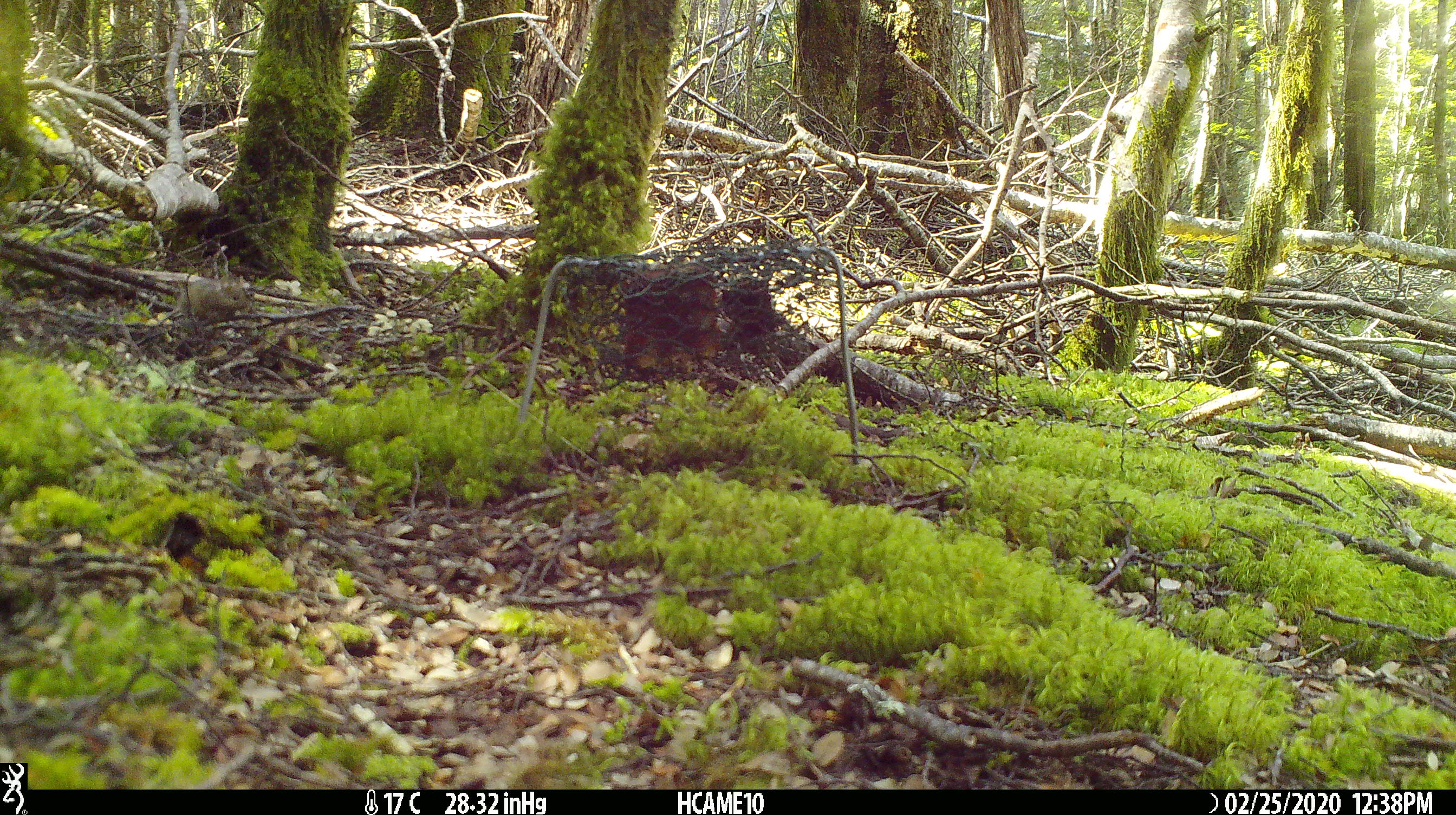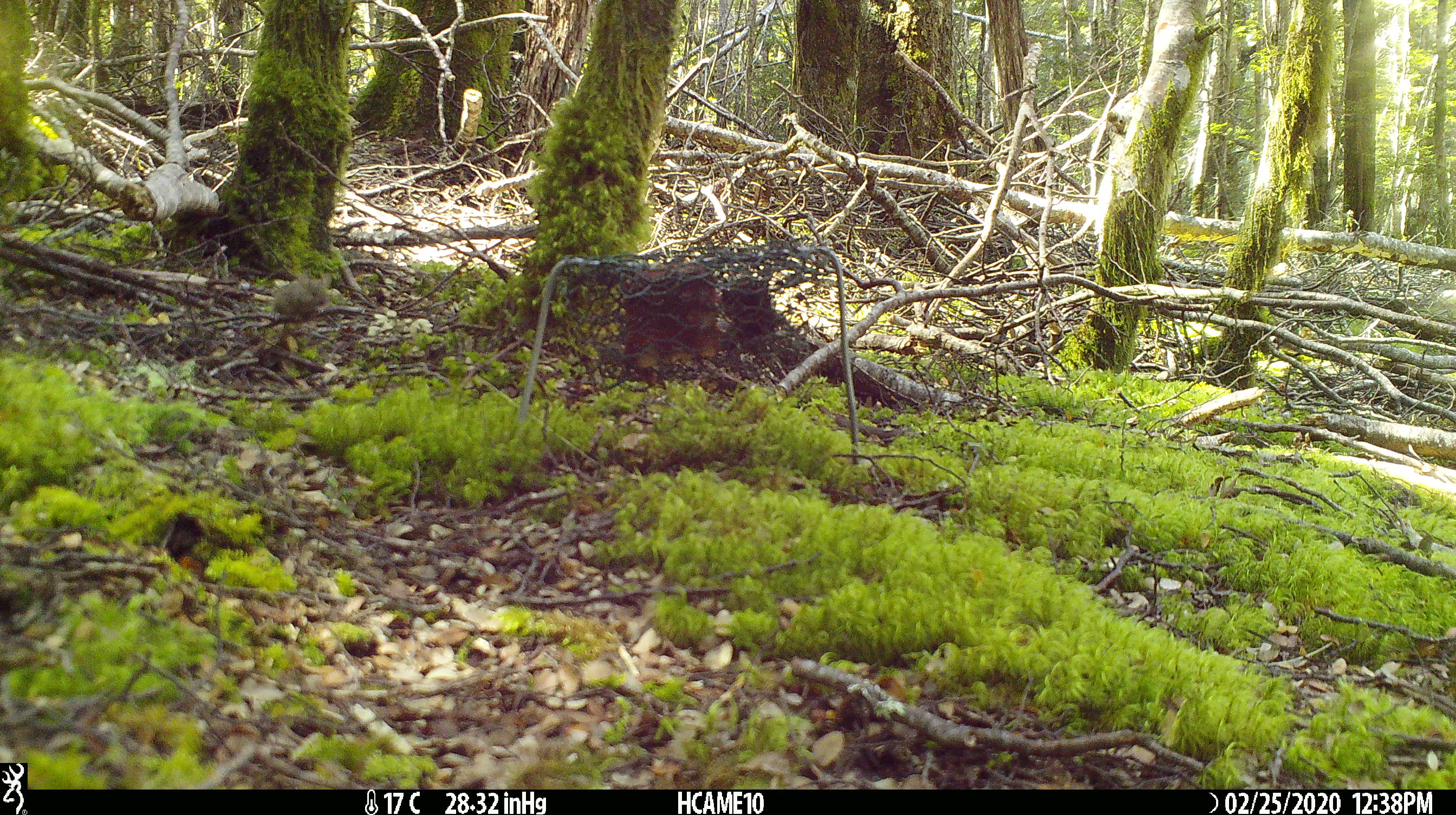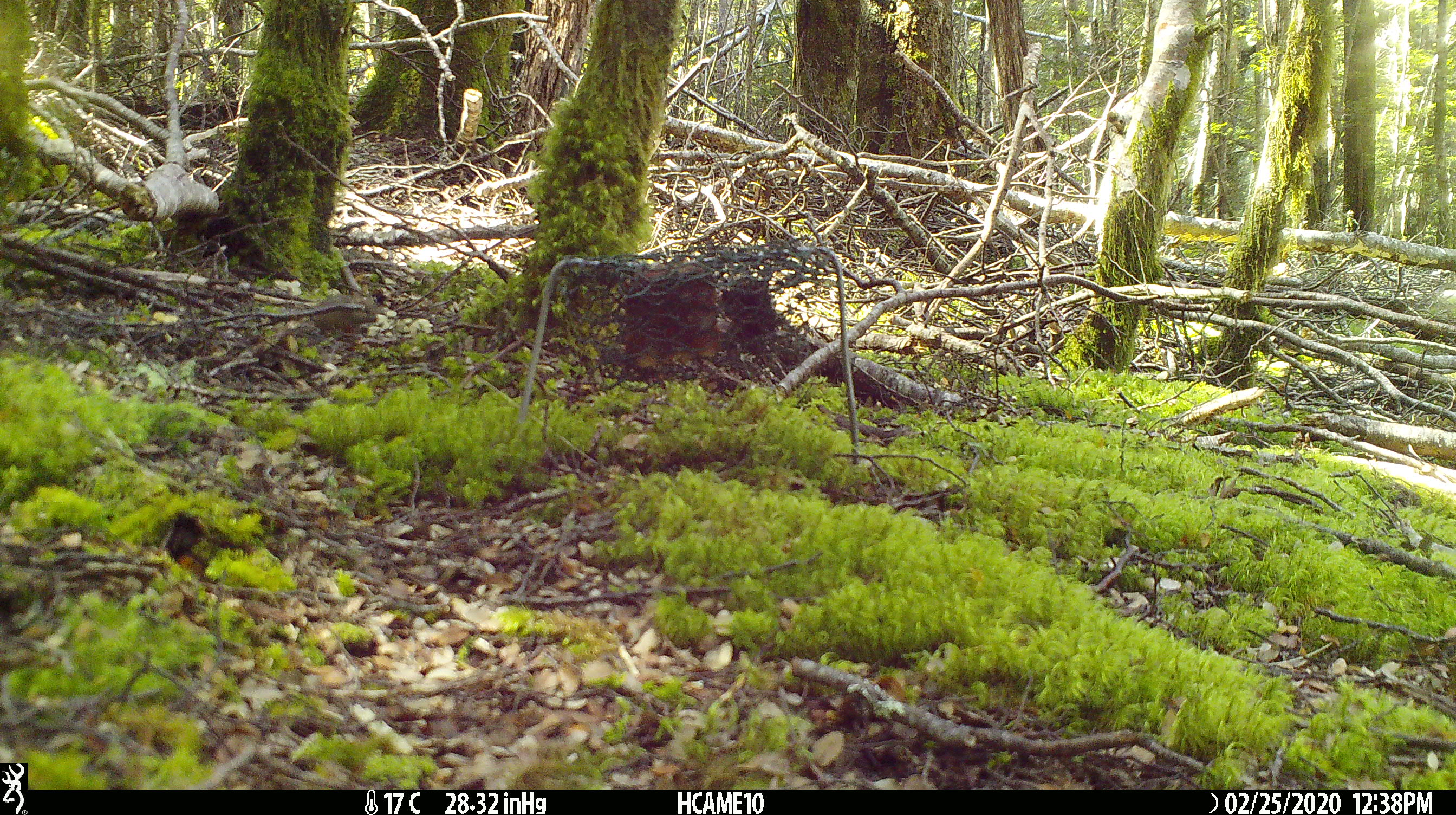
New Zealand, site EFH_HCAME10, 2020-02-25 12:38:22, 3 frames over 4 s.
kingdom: Animalia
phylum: Chordata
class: Mammalia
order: Rodentia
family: Muridae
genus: Mus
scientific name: Mus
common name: mouse